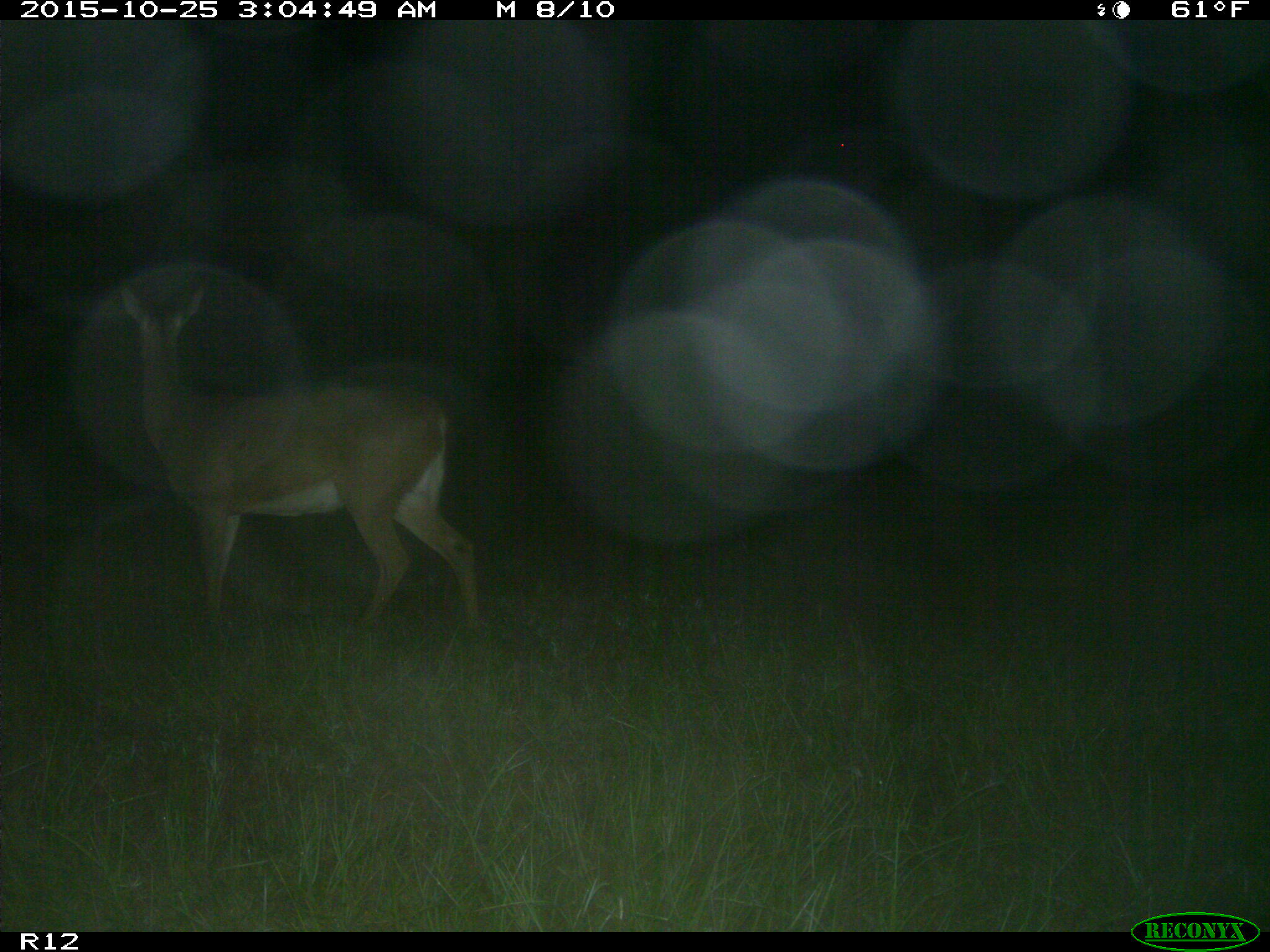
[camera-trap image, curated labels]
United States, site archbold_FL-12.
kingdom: Animalia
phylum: Chordata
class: Mammalia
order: Artiodactyla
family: Cervidae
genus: Odocoileus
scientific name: Odocoileus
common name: deer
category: unidentified deer